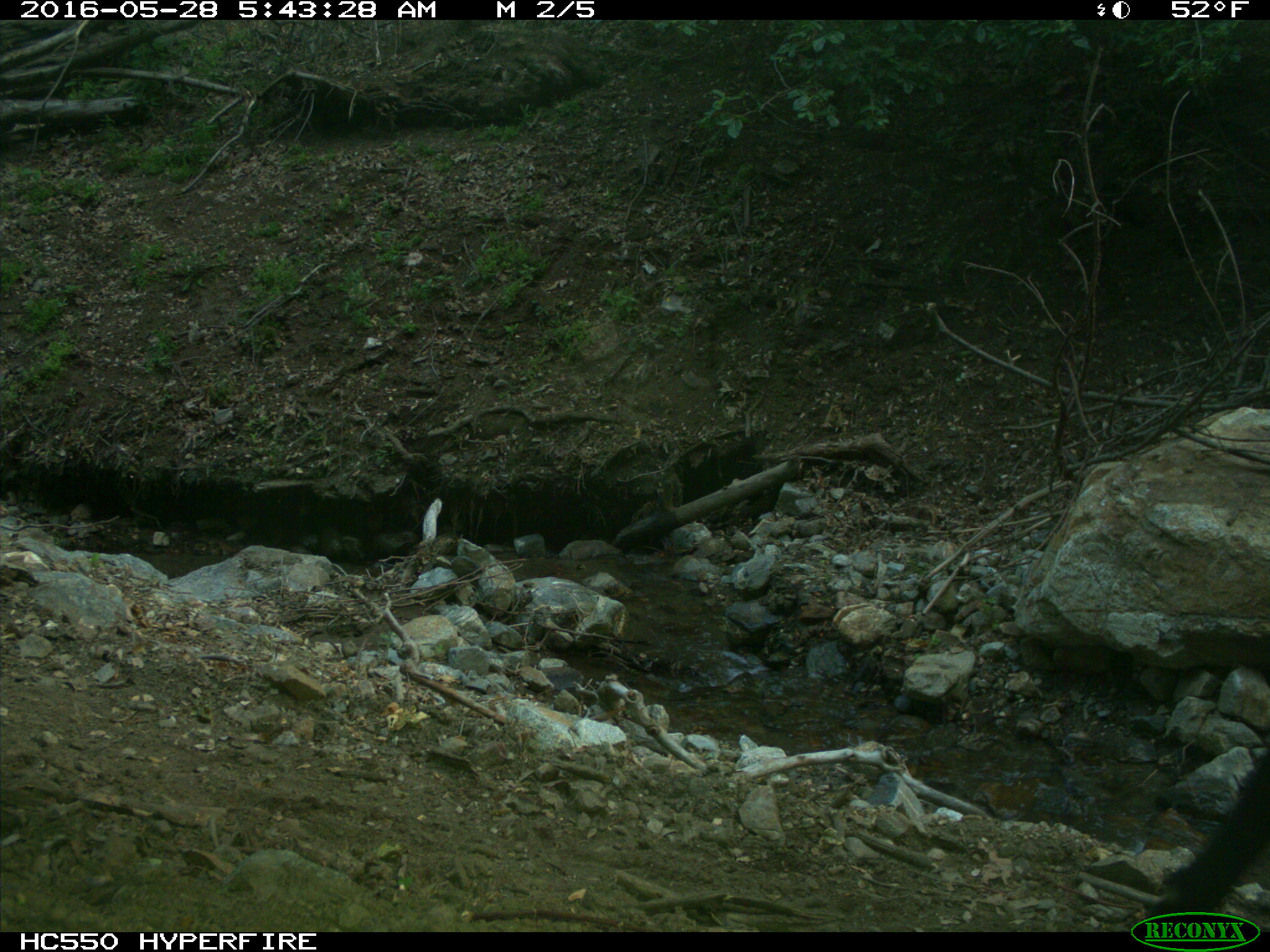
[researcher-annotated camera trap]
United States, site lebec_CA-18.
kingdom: Animalia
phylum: Chordata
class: Mammalia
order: Artiodactyla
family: Bovidae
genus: Bos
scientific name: Bos taurus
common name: domestic cow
Bos taurus (domestic cow).